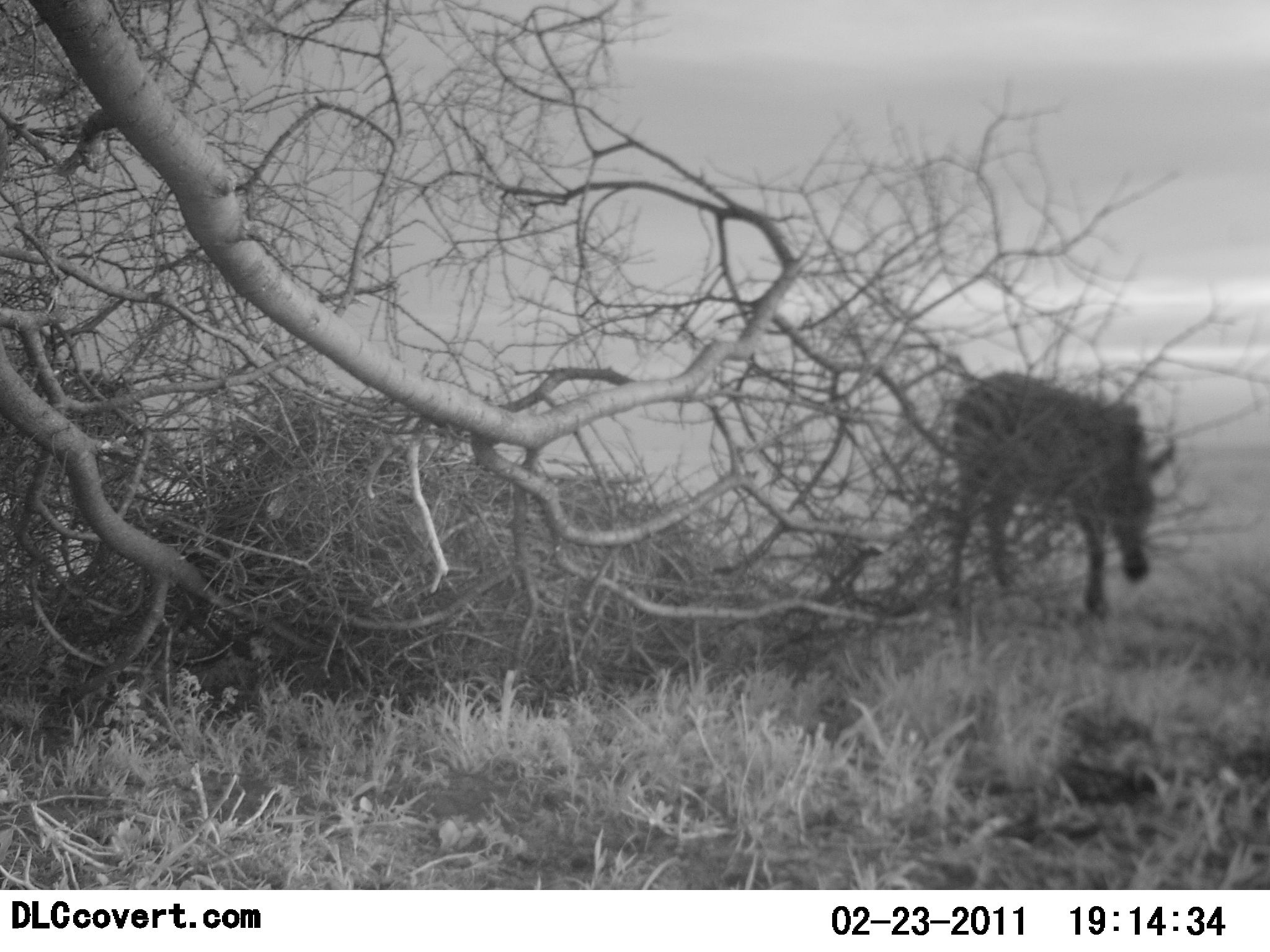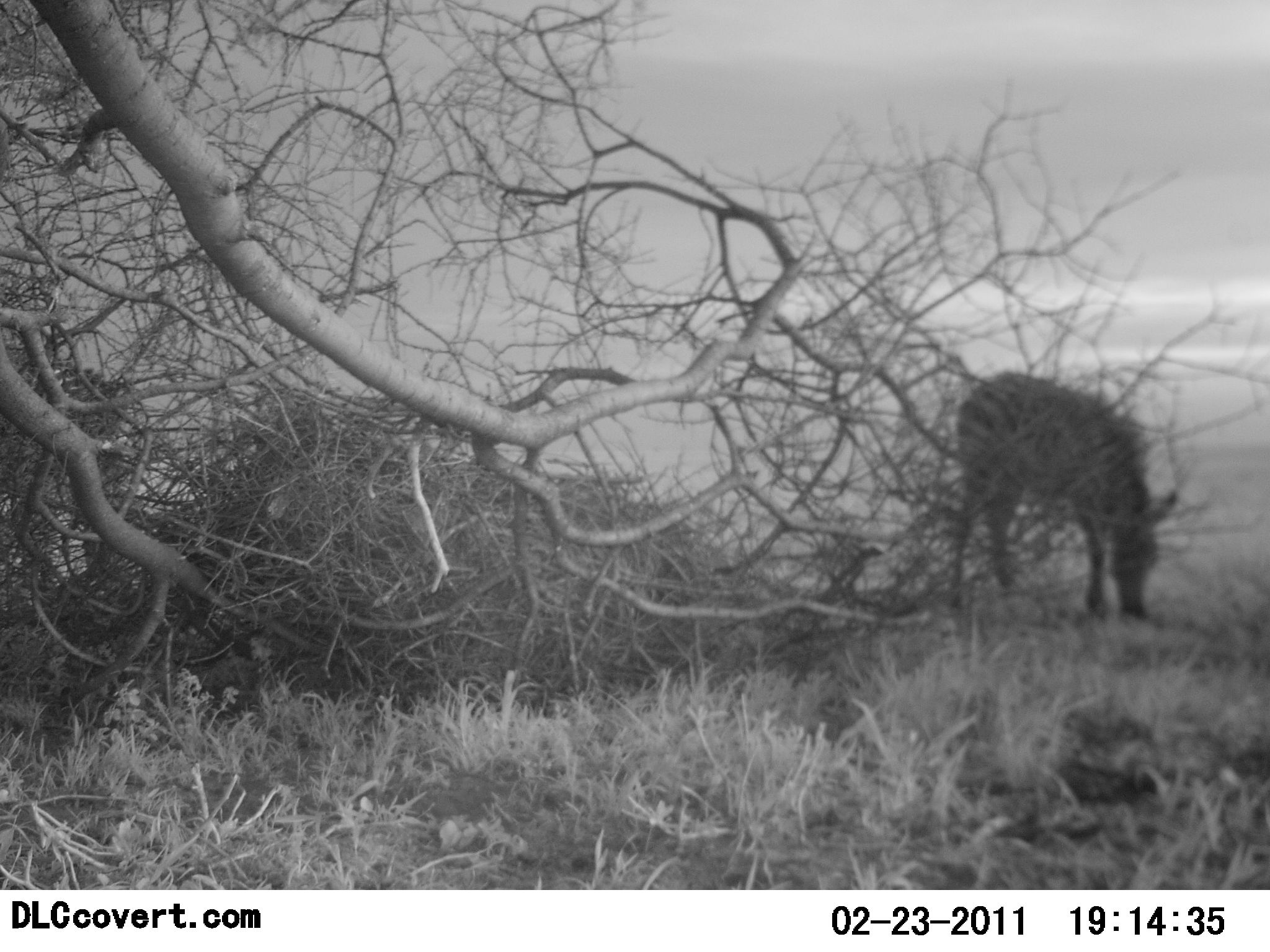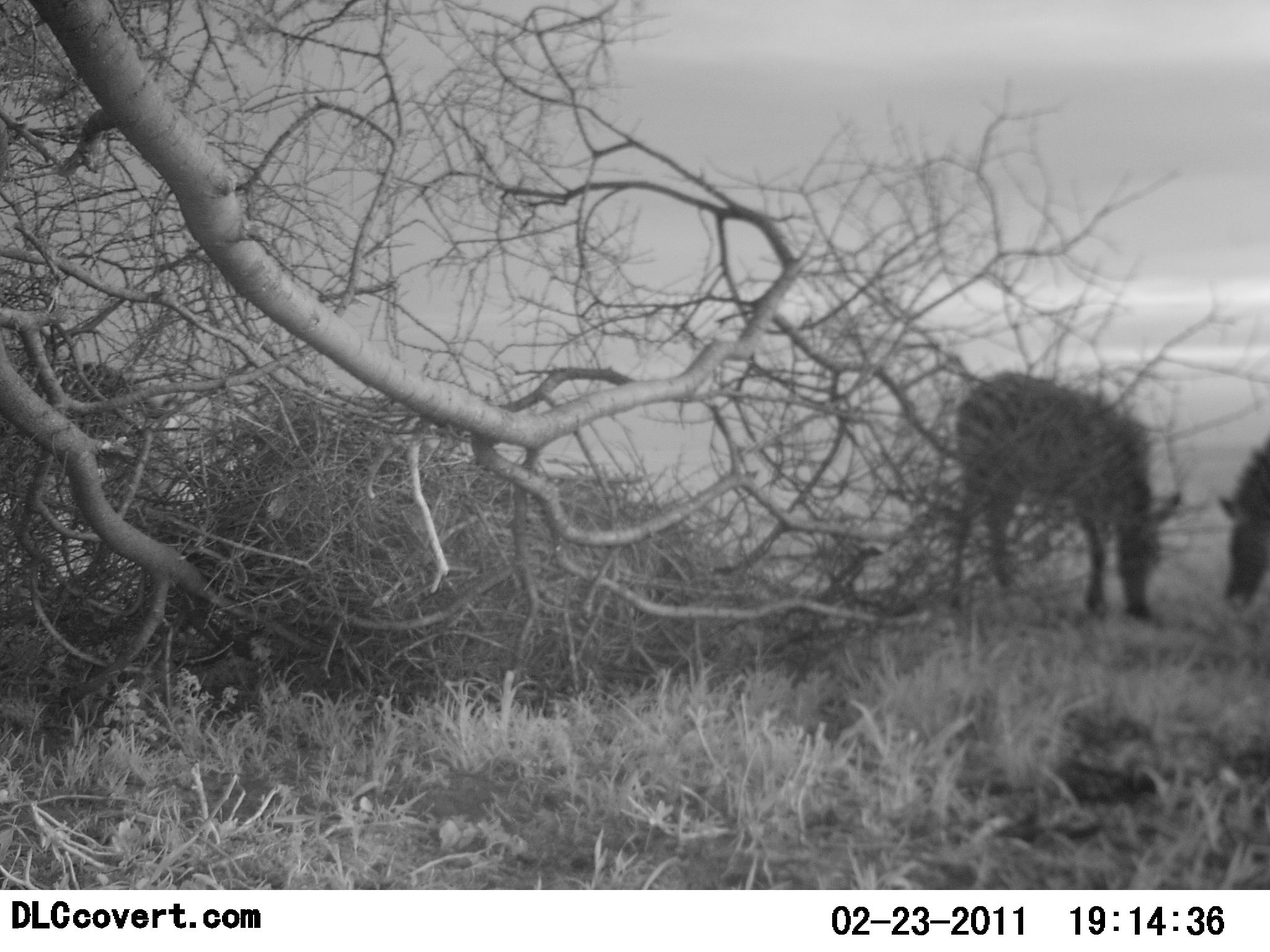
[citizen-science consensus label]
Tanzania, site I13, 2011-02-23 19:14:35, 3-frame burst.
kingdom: Animalia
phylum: Chordata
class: Mammalia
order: Perissodactyla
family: Equidae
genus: Equus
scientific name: Equus quagga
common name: plains zebra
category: zebra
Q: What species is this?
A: Zebra (plains zebra) (Equus quagga).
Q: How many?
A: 3.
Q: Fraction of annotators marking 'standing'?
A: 25%.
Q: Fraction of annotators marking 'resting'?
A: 0%.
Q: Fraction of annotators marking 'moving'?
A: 33%.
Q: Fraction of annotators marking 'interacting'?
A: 0%.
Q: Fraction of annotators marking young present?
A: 0%.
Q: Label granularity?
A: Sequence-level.